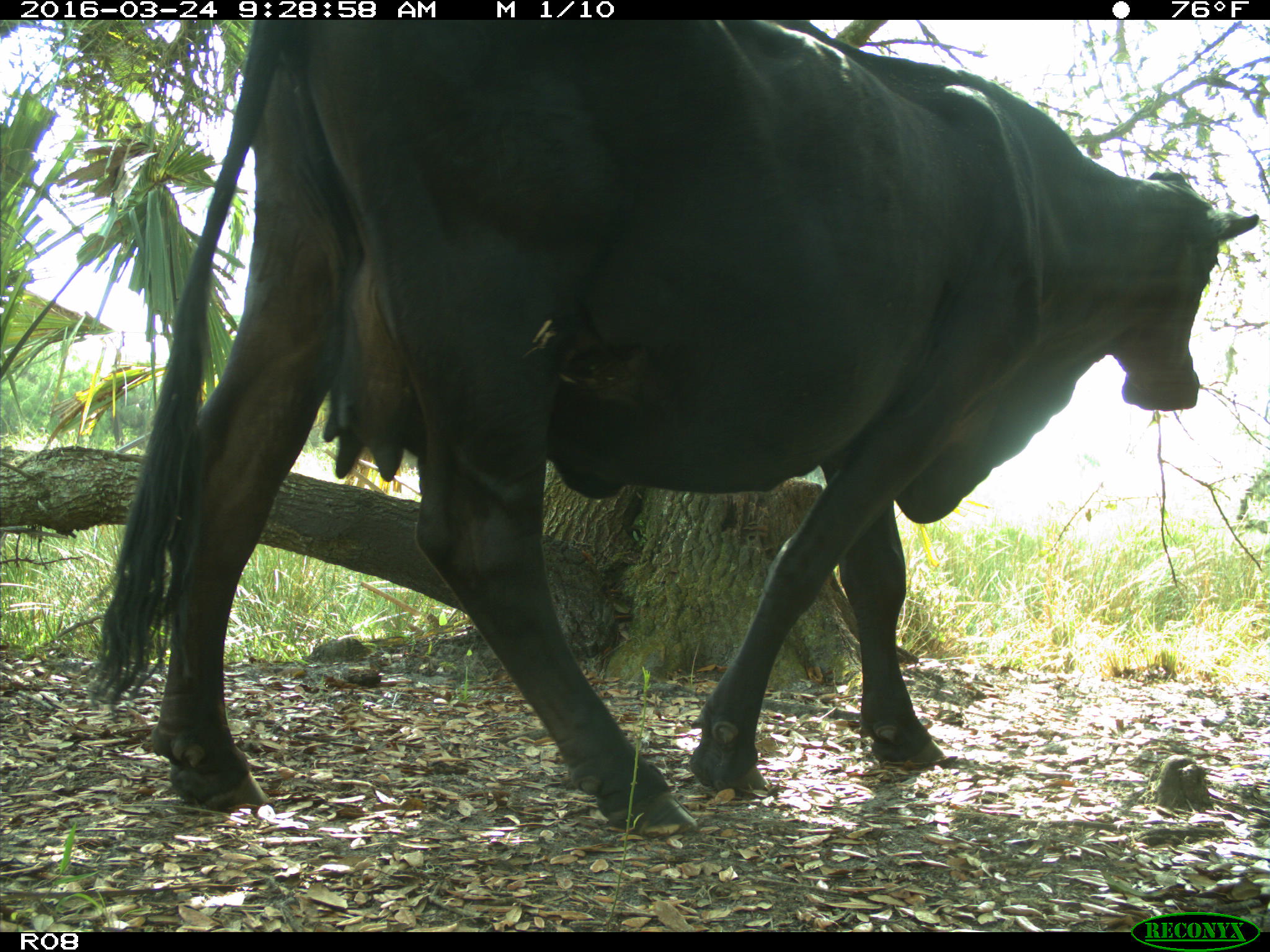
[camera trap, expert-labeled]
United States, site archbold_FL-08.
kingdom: Animalia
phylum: Chordata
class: Mammalia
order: Artiodactyla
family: Bovidae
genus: Bos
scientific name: Bos taurus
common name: domestic cow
Bos taurus (domestic cow).